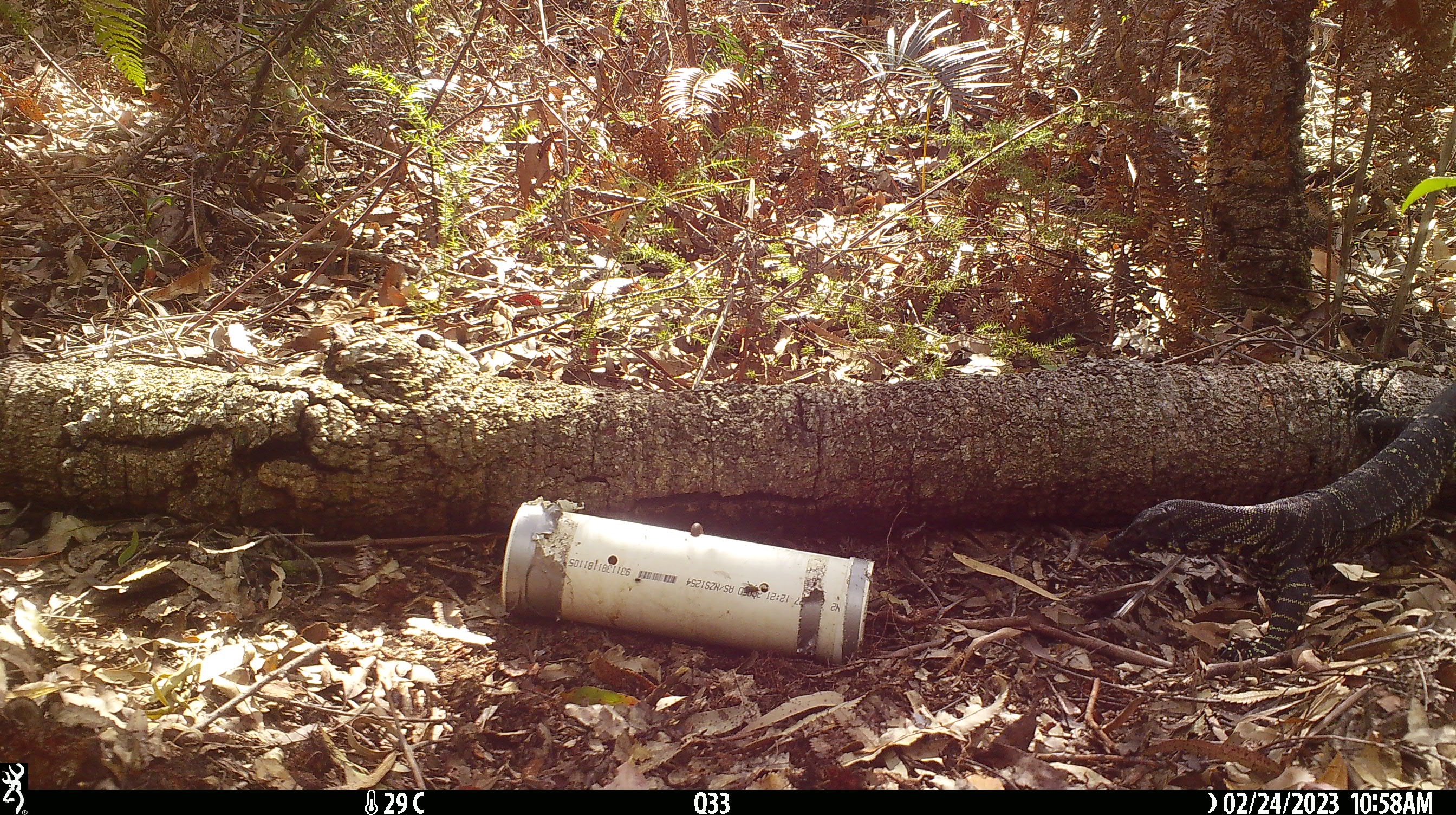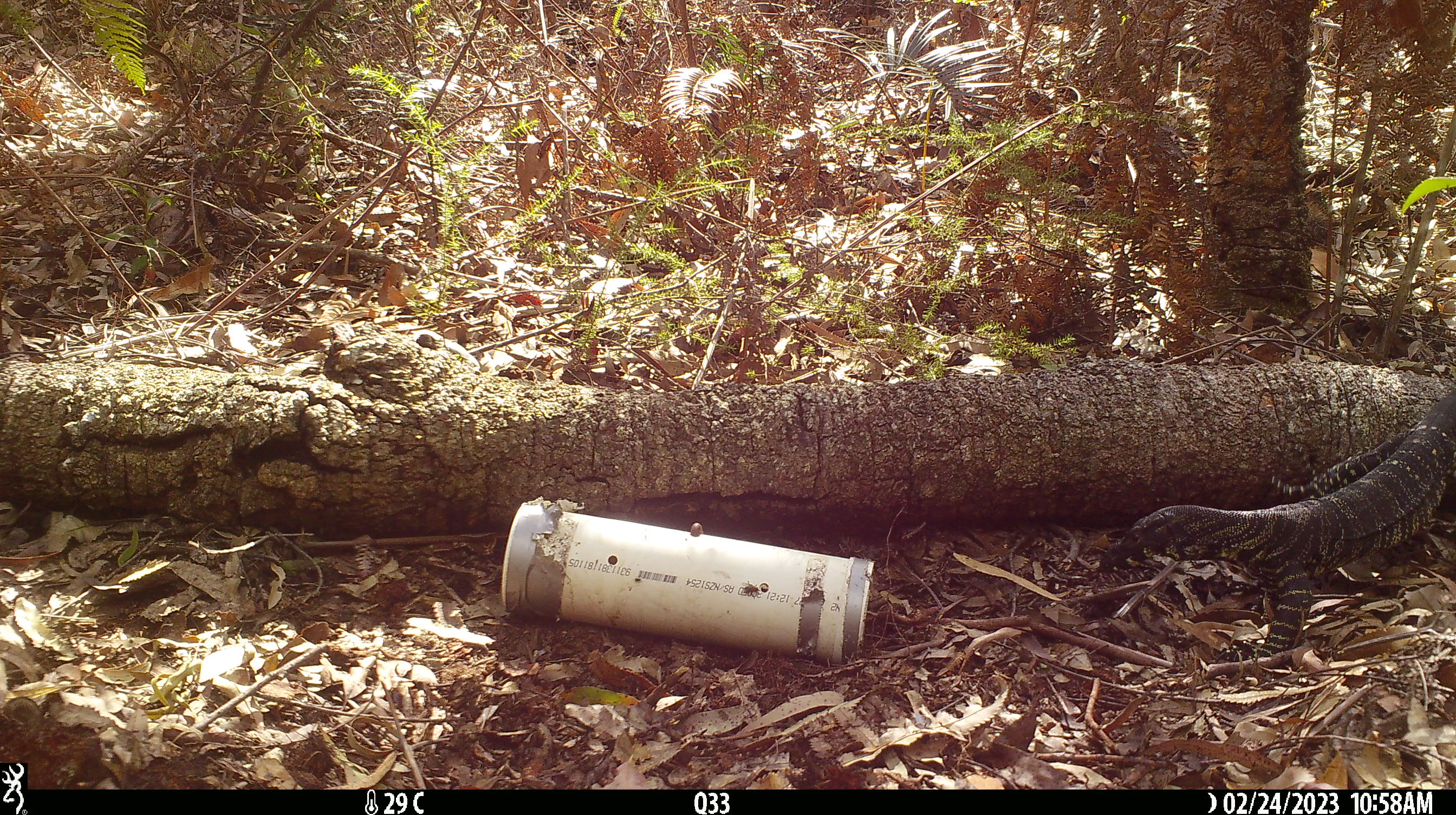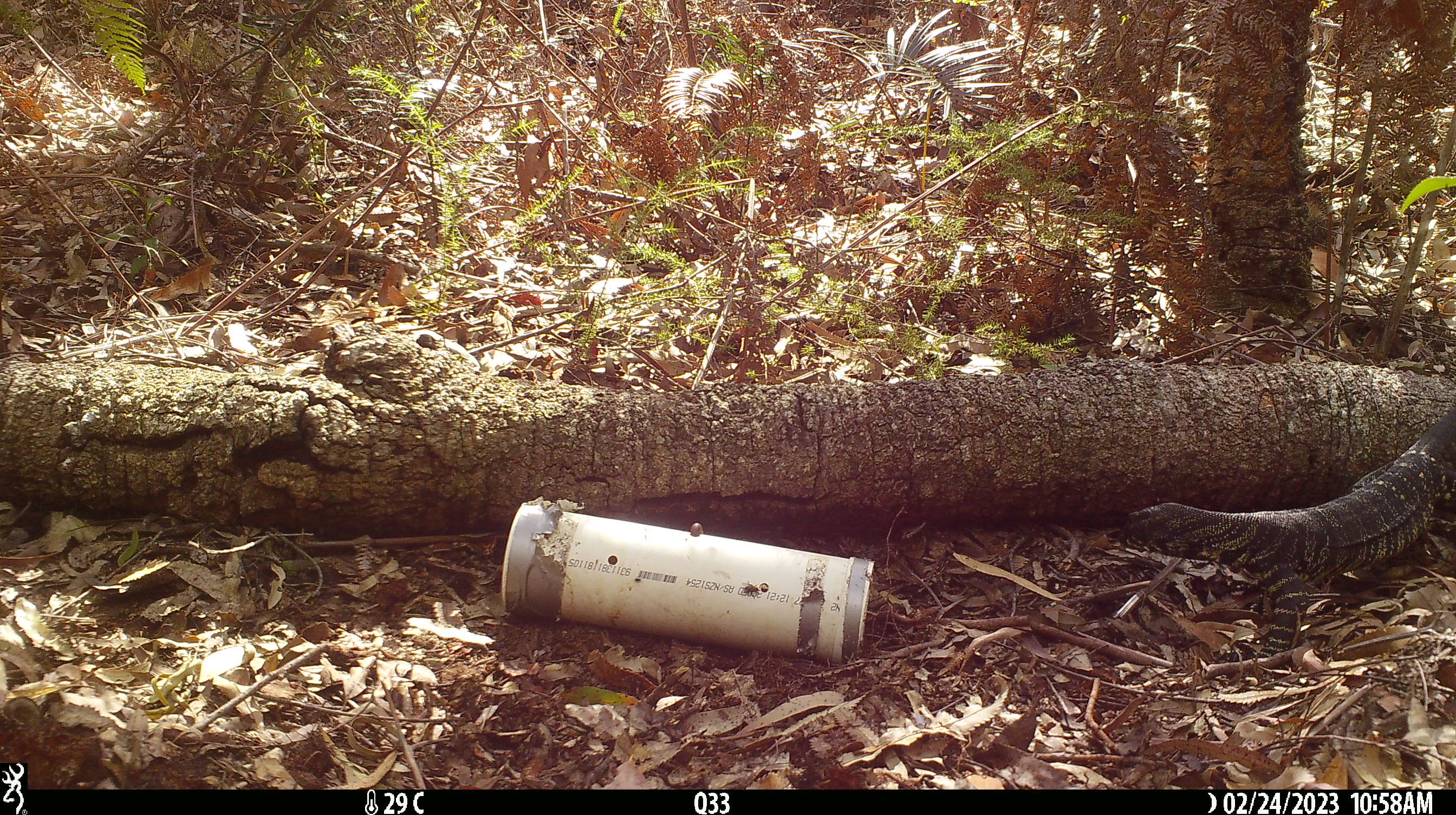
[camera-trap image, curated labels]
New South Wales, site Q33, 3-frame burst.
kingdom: Animalia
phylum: Chordata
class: Reptilia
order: Squamata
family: Varanidae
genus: Varanus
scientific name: Varanus varius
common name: lace monitor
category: goanna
Goanna (lace monitor) (Varanus varius).